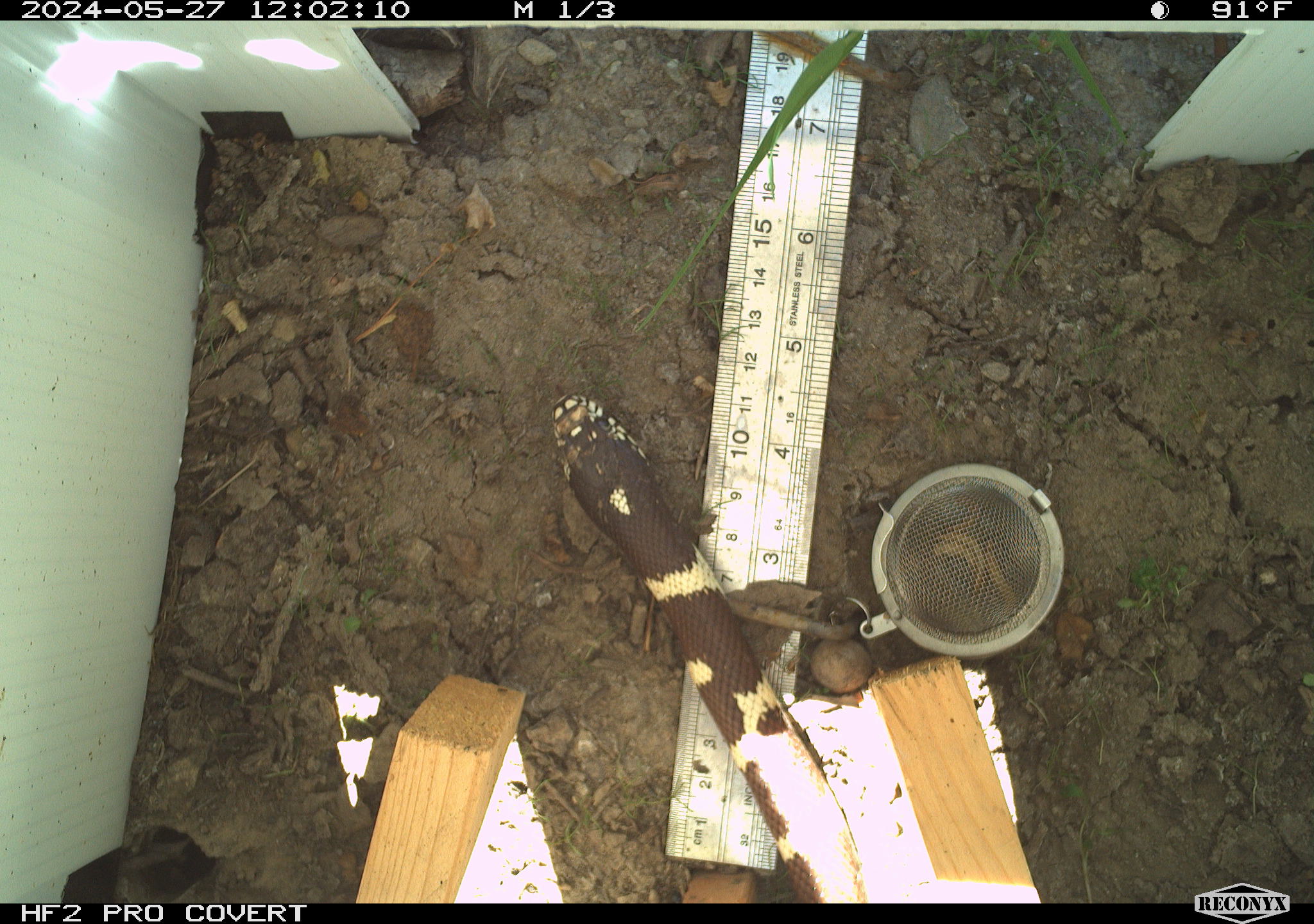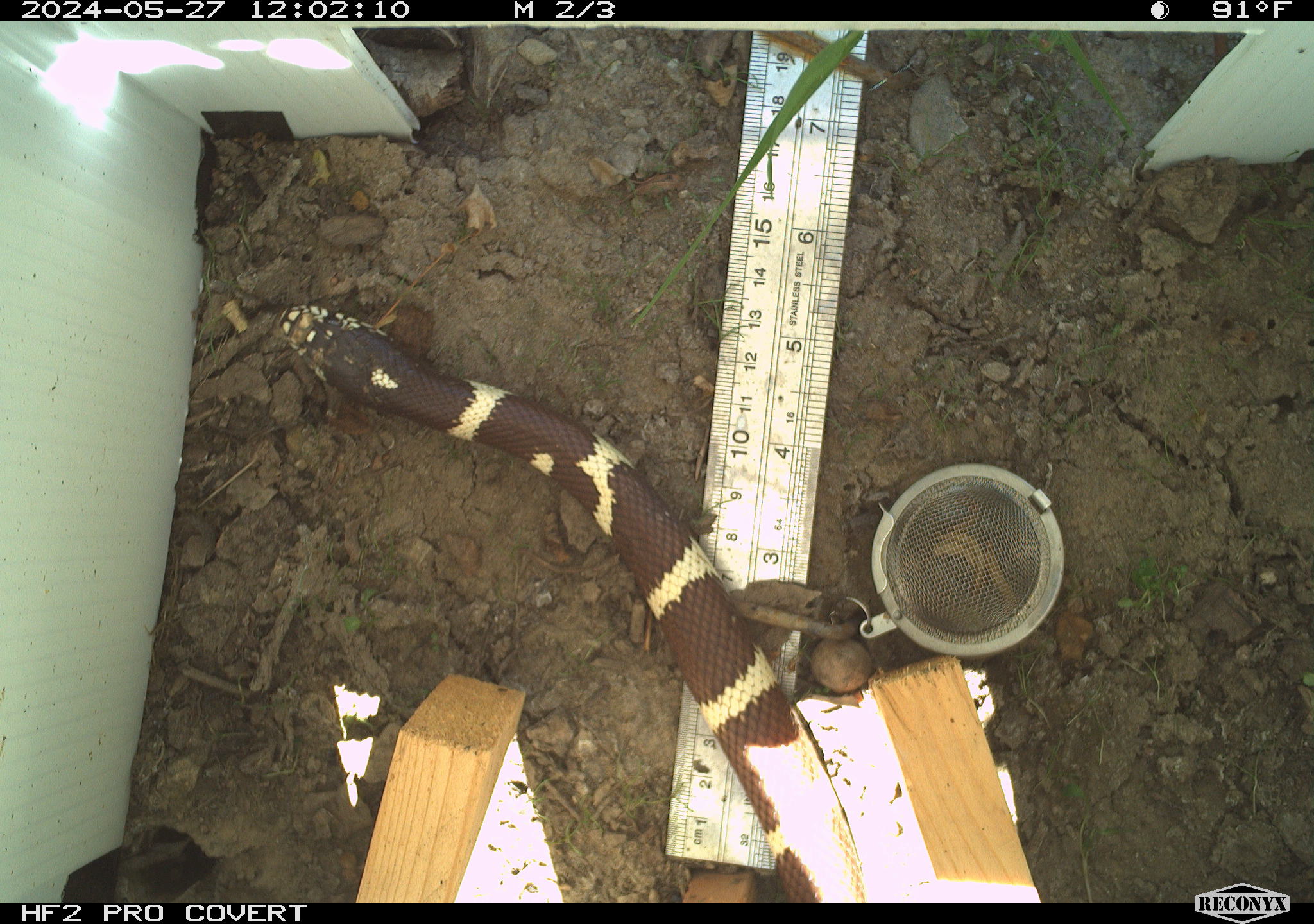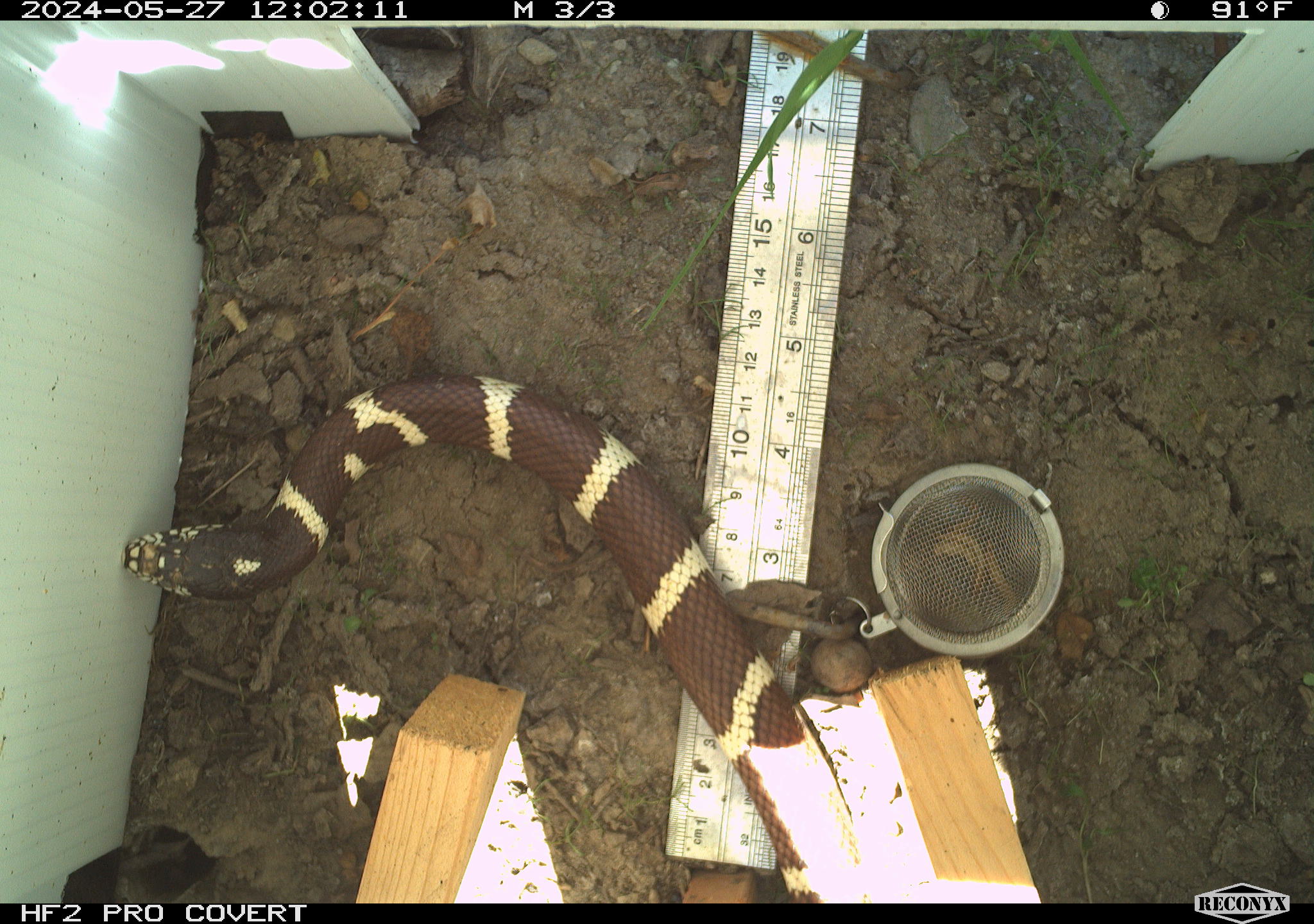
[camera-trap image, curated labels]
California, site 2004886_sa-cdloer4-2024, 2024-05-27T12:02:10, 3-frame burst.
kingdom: Animalia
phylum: Chordata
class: Reptilia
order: Squamata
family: Colubridae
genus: Lampropeltis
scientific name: Lampropeltis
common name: king snakes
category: lampropeltis species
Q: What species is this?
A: Lampropeltis species (king snakes) (Lampropeltis).